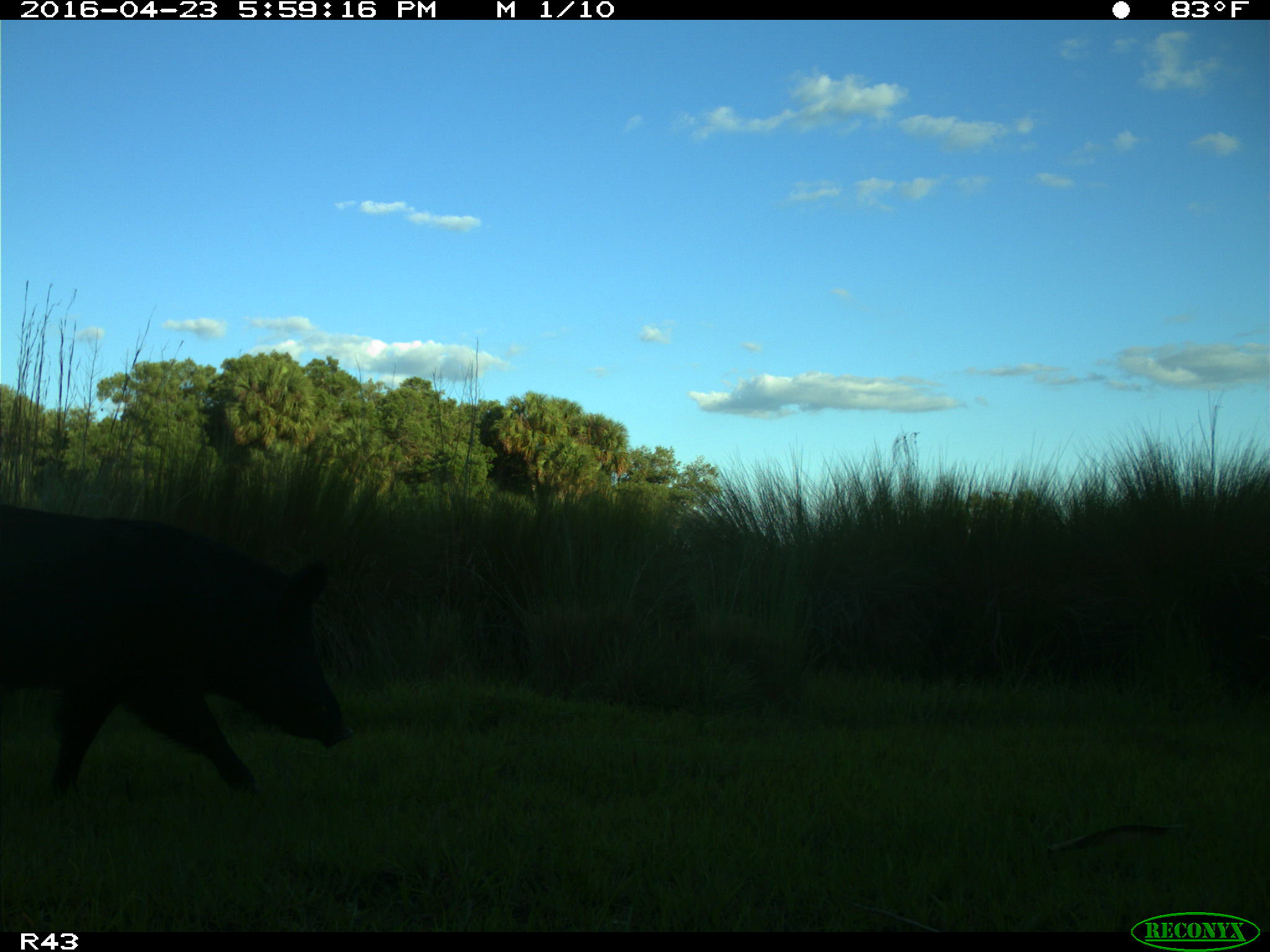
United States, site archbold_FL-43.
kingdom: Animalia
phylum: Chordata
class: Mammalia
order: Artiodactyla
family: Suidae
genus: Sus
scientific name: Sus scrofa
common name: wild boar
Sus scrofa (wild boar).